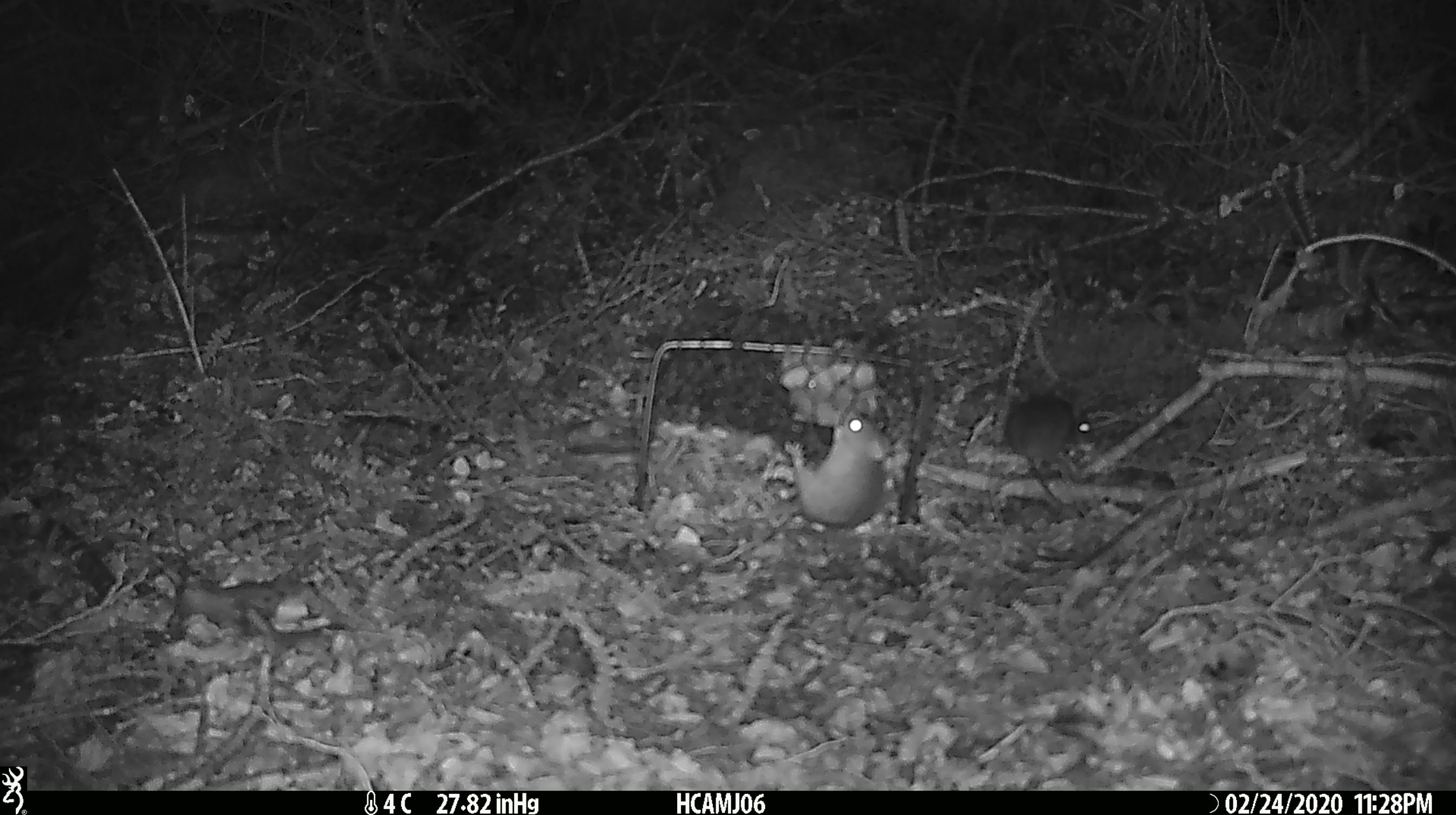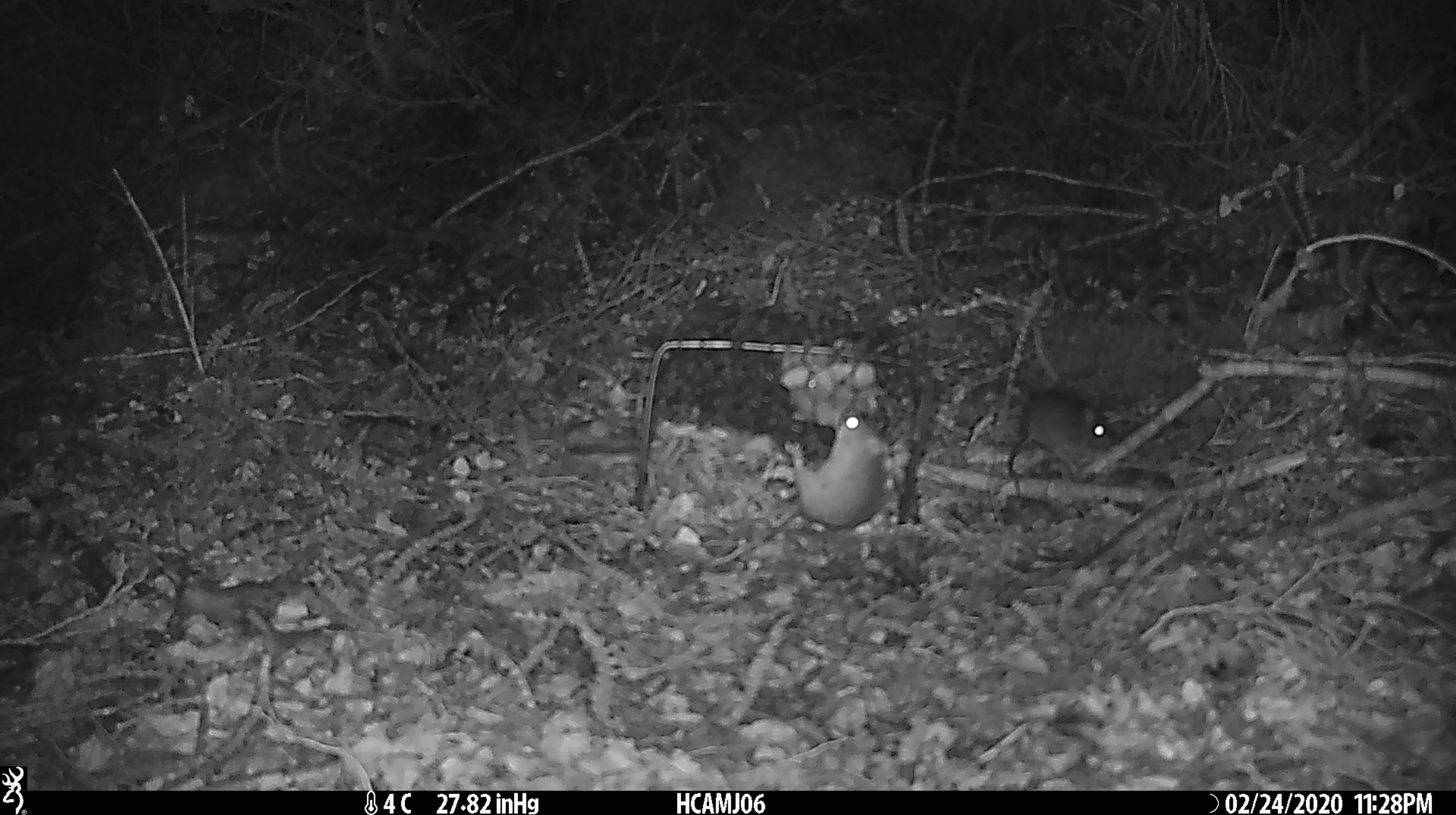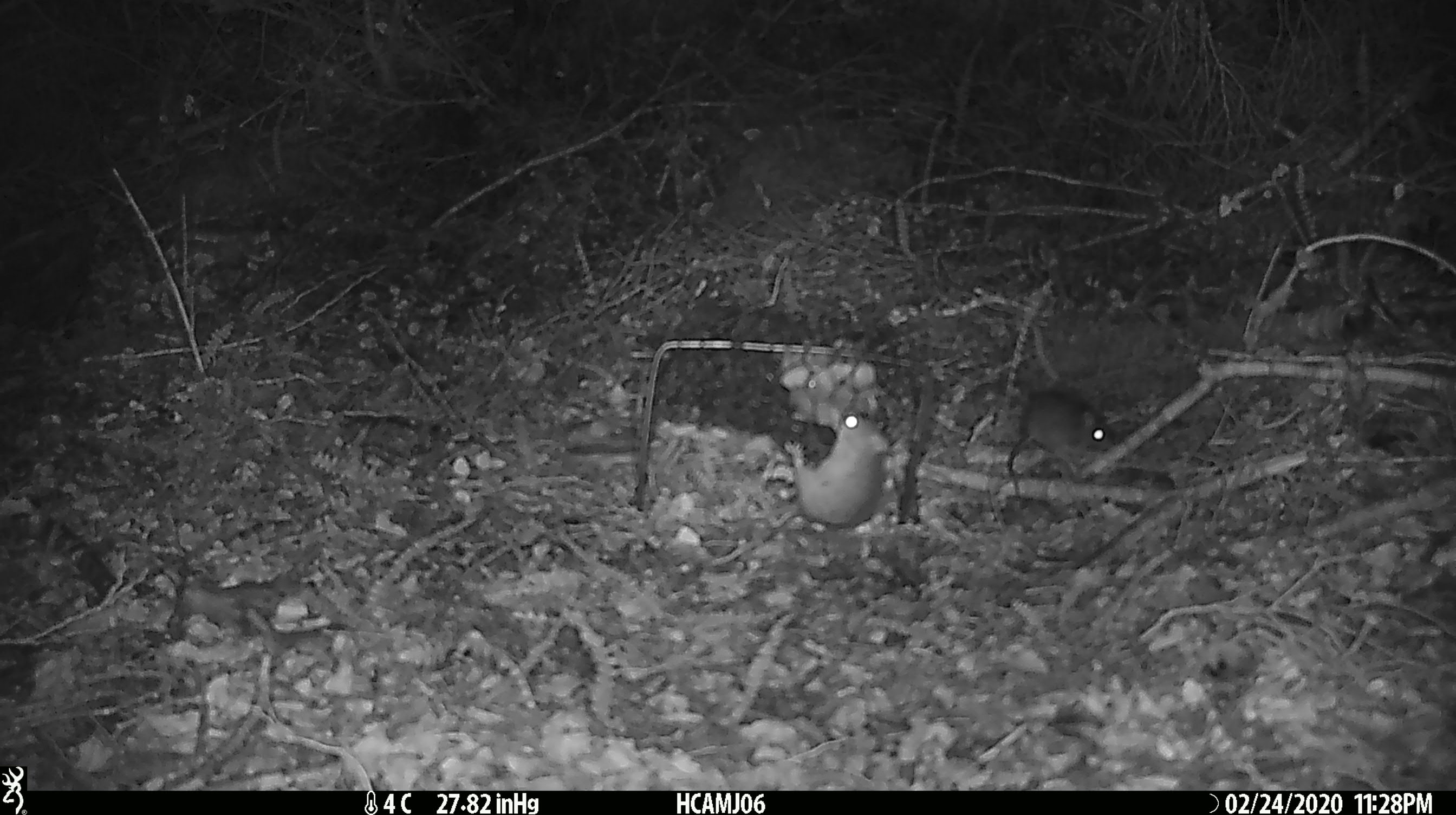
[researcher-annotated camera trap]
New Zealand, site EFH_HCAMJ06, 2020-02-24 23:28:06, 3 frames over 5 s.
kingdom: Animalia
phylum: Chordata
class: Mammalia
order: Rodentia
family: Muridae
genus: Mus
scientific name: Mus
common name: mouse